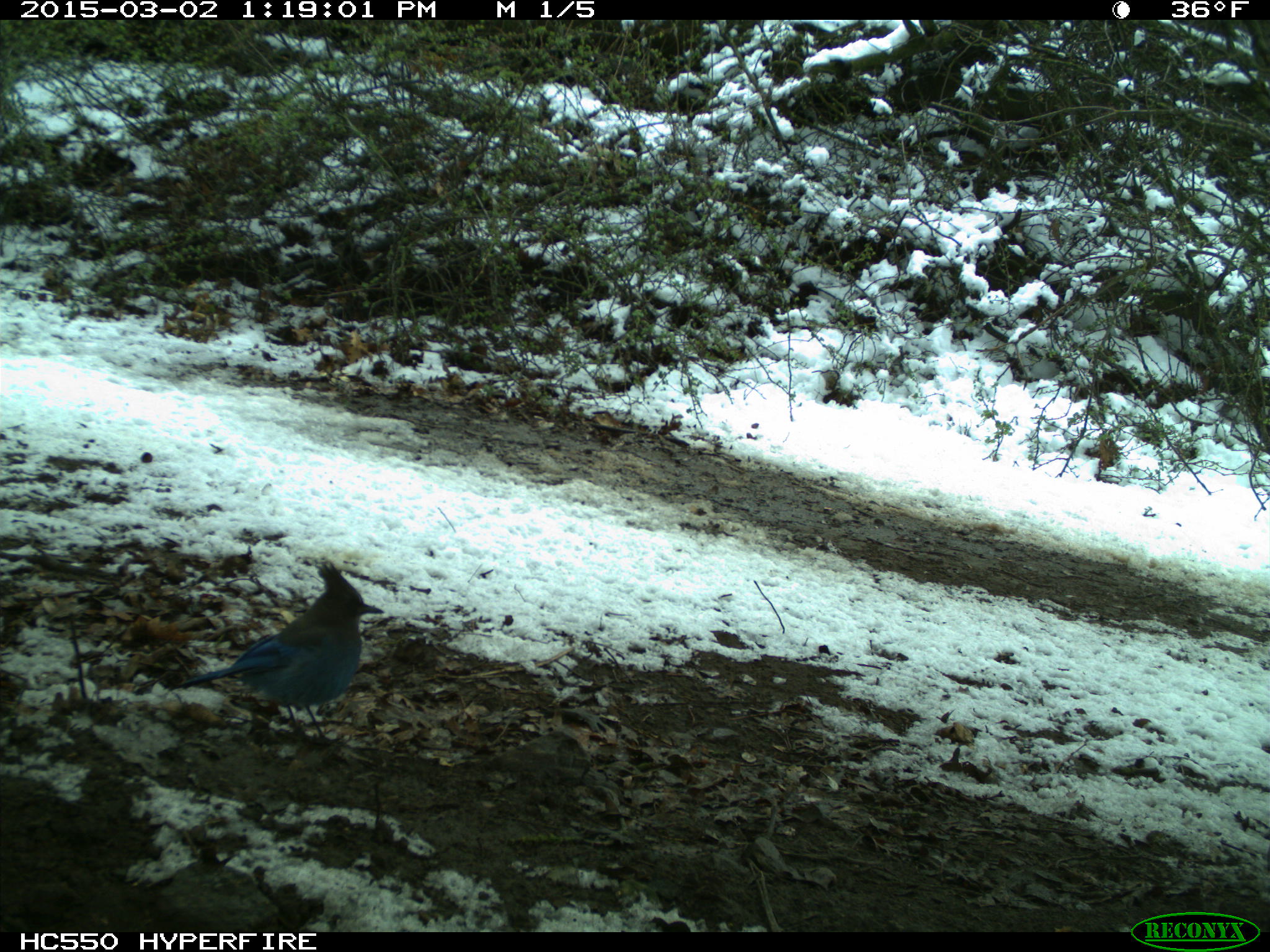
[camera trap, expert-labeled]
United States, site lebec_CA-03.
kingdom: Animalia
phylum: Chordata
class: Aves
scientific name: Aves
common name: birds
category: unidentified bird